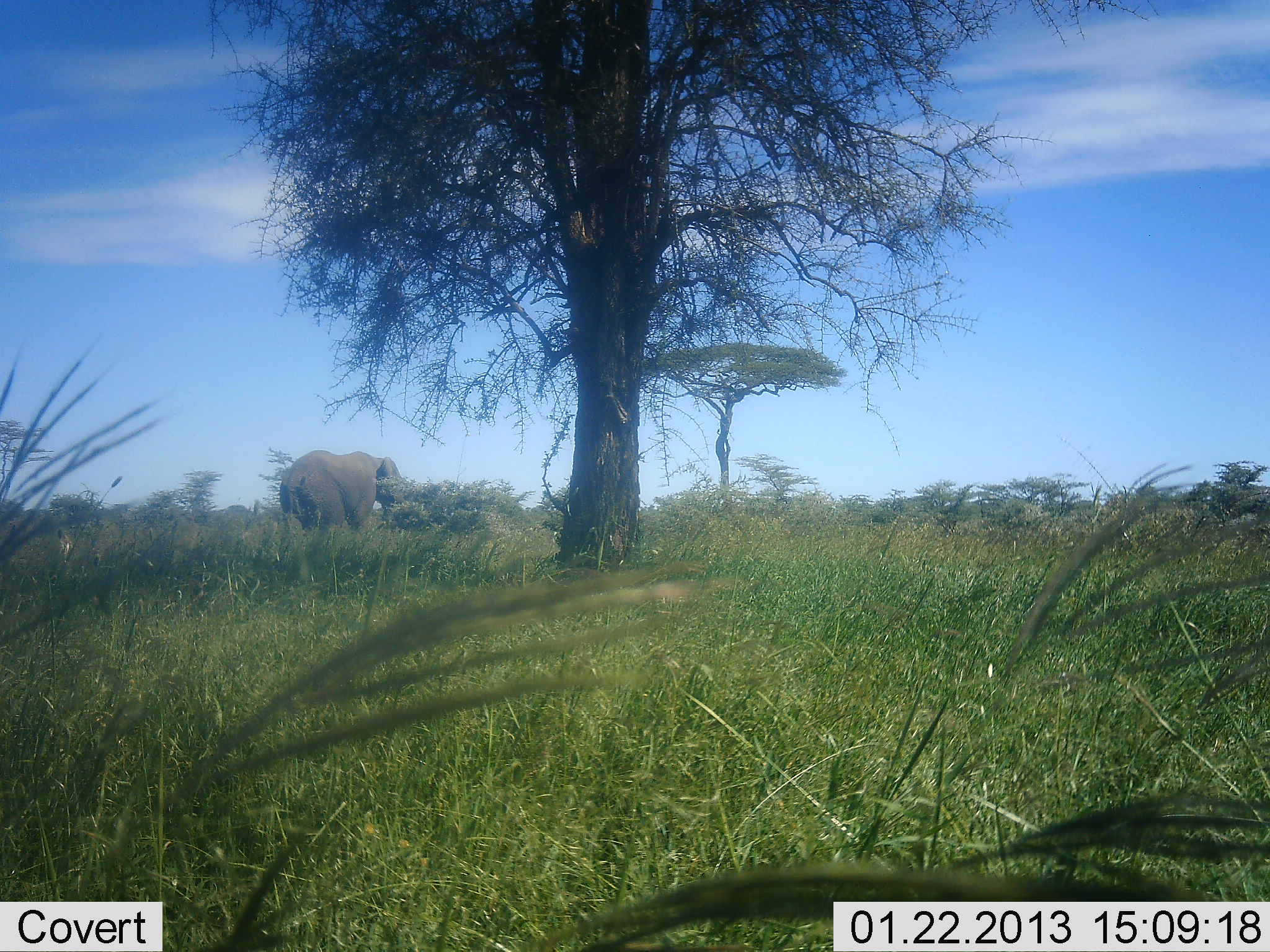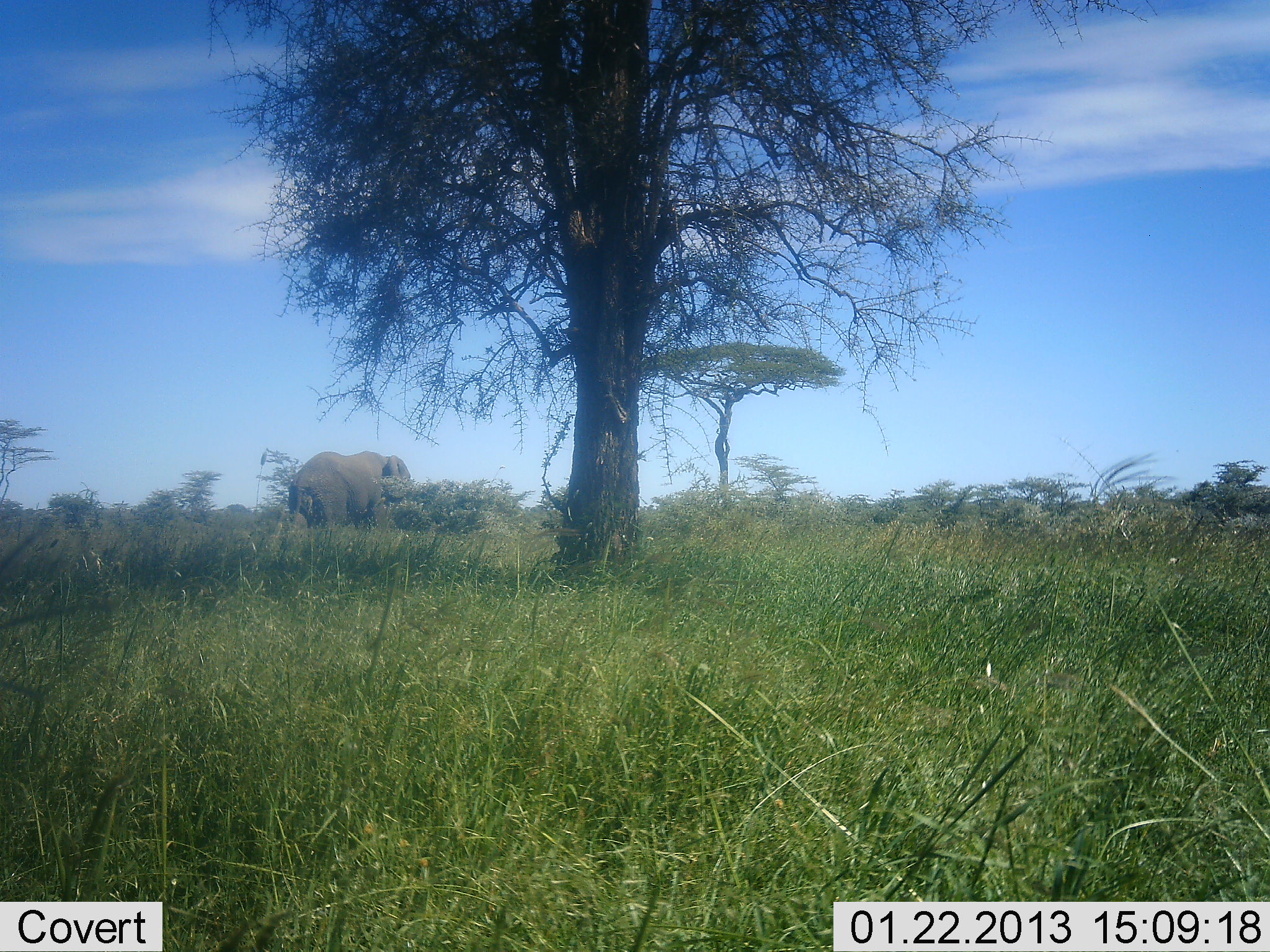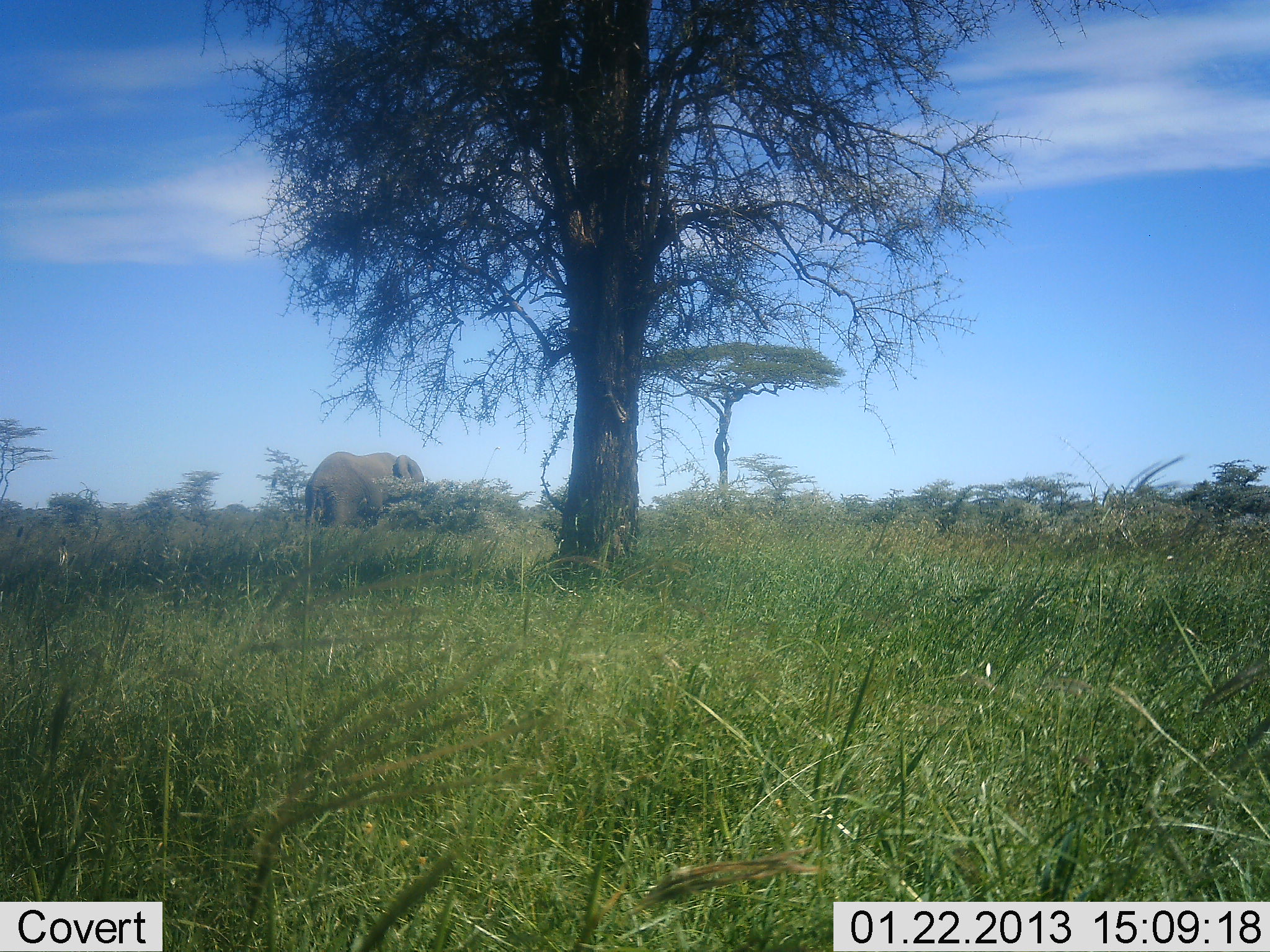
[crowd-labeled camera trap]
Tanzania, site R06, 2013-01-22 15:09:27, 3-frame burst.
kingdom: Animalia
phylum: Chordata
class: Mammalia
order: Proboscidea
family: Elephantidae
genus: Loxodonta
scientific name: Loxodonta africana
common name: african bush elephant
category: elephant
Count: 1.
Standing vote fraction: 5%.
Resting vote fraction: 0%.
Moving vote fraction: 97%.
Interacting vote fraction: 3%.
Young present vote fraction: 0%.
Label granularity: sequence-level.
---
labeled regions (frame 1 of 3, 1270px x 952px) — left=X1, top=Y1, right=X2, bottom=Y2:
animal: left=277, top=449, right=407, bottom=537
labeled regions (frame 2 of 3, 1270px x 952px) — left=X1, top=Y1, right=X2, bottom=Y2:
animal: left=287, top=449, right=412, bottom=531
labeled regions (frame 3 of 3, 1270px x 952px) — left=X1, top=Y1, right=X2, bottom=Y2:
animal: left=304, top=452, right=425, bottom=527